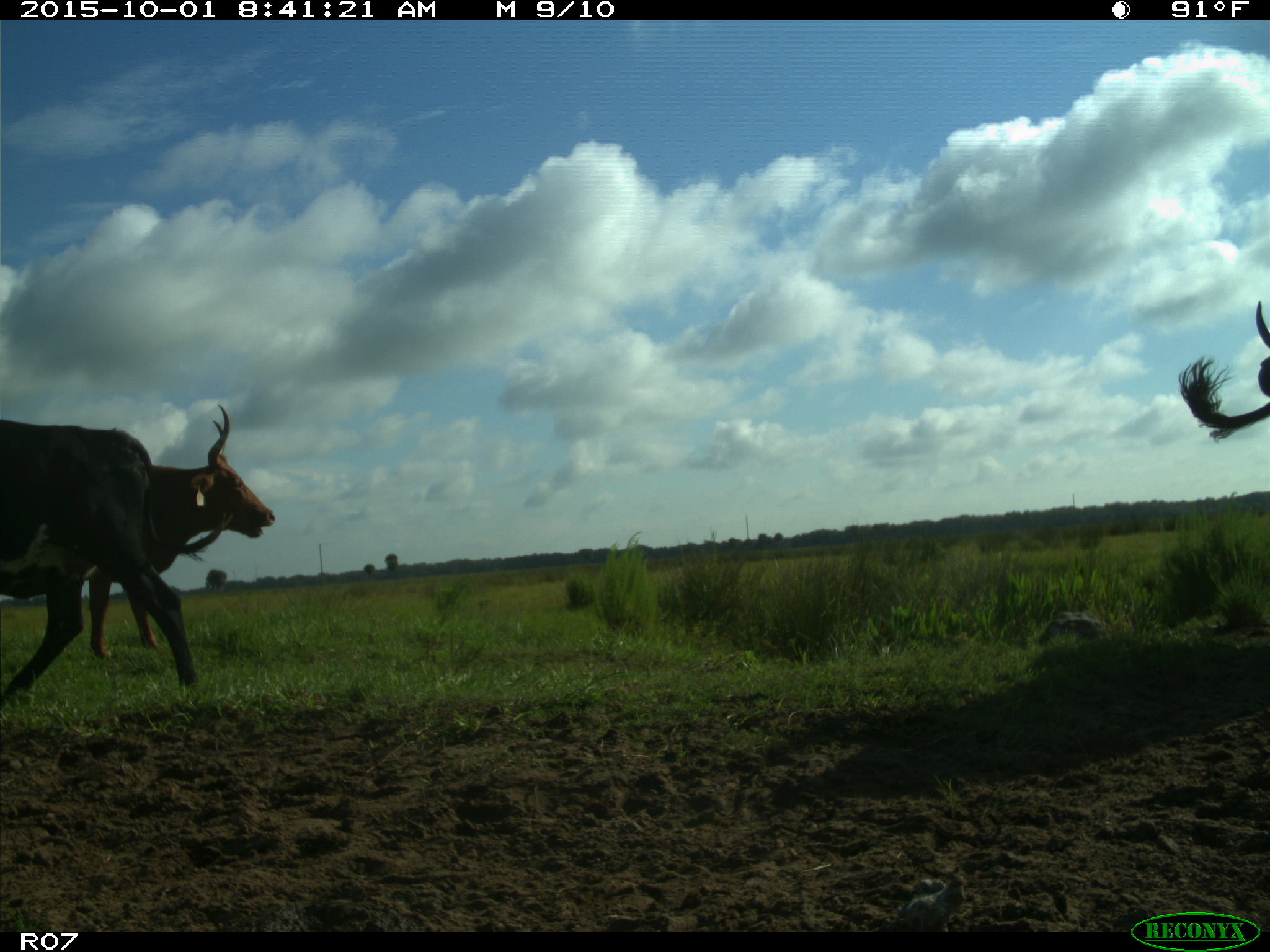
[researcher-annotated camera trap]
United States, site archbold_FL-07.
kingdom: Animalia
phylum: Chordata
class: Mammalia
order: Artiodactyla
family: Bovidae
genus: Bos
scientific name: Bos taurus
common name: domestic cow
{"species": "Bos taurus (domestic cow)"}